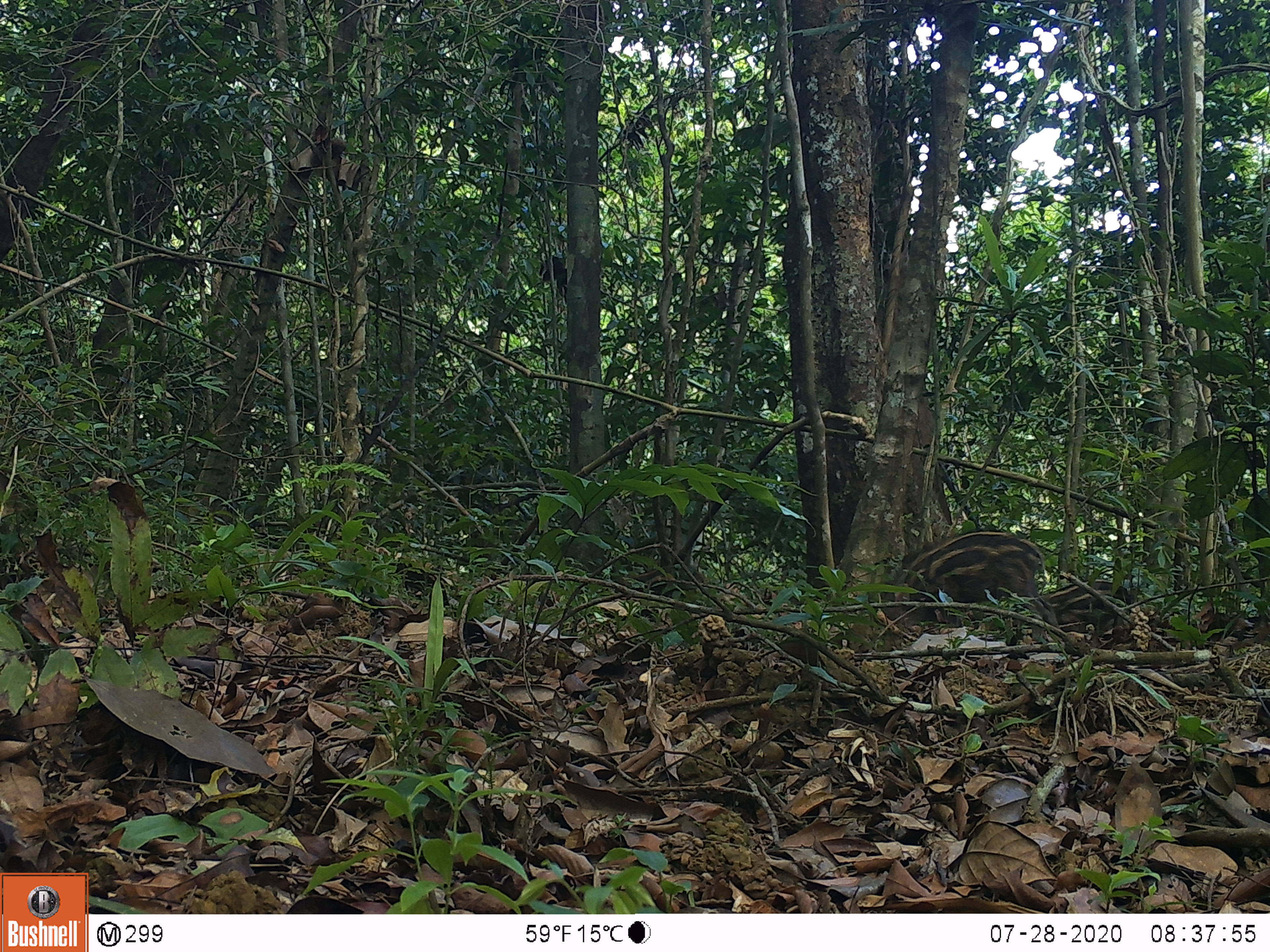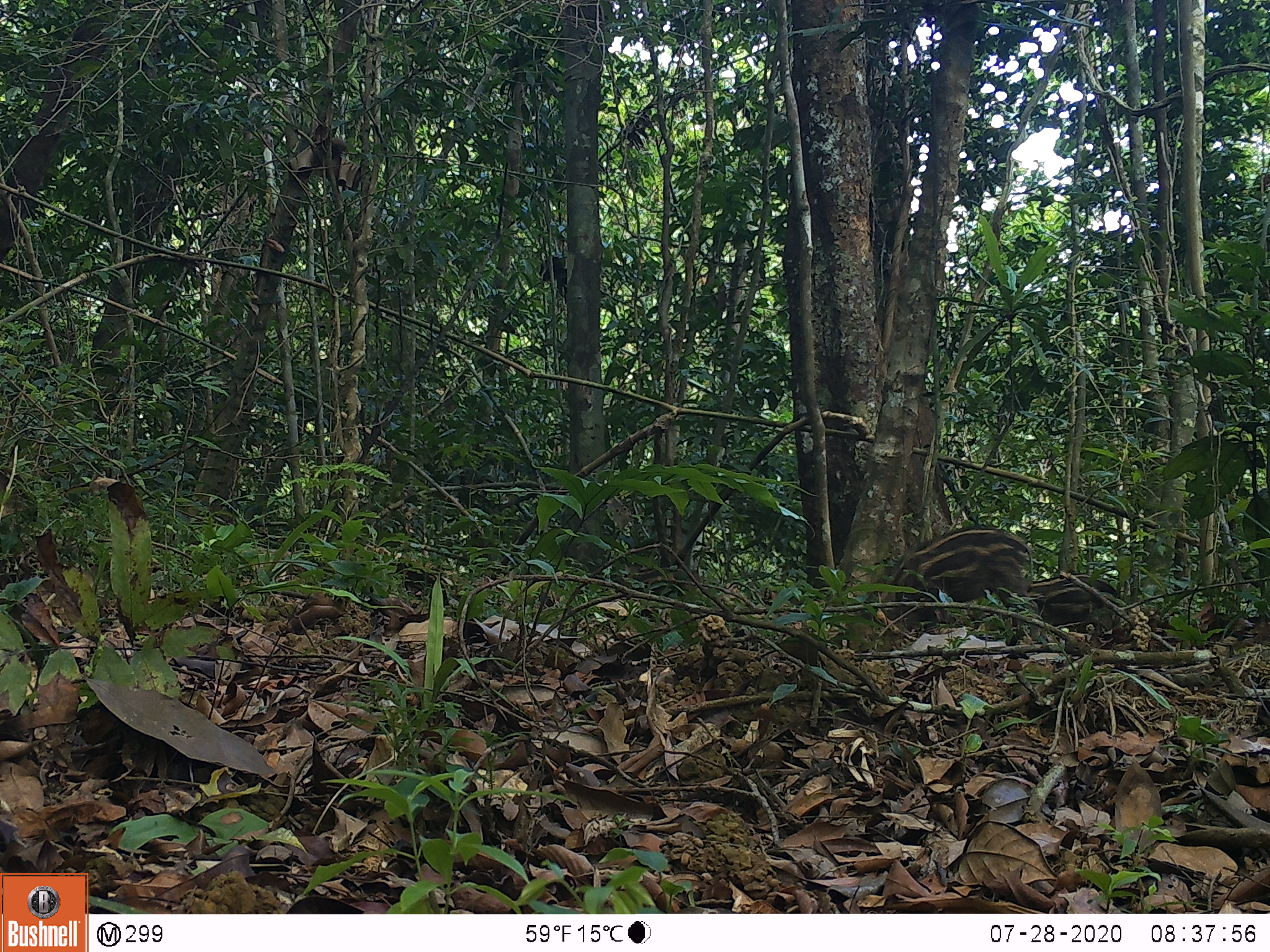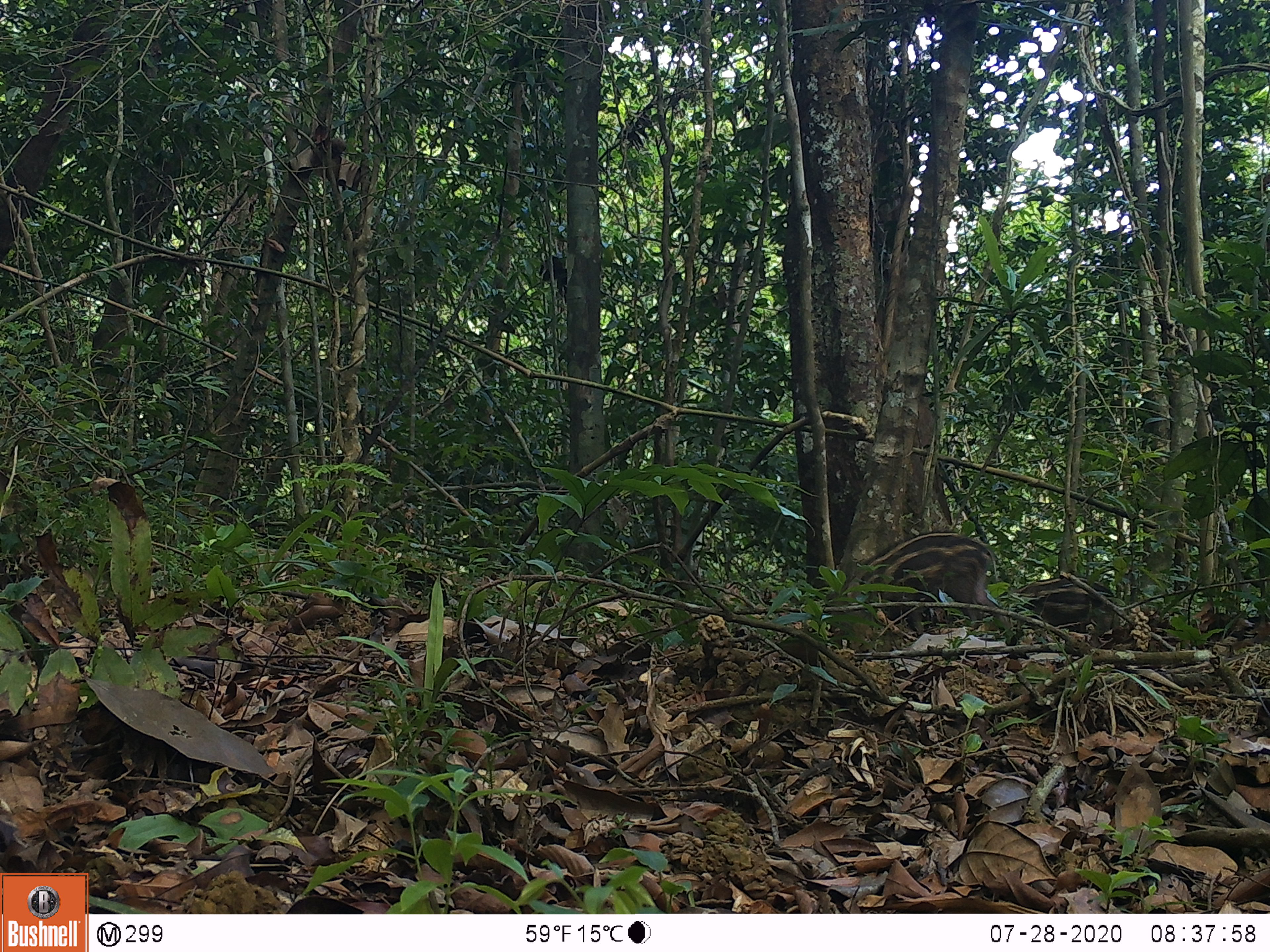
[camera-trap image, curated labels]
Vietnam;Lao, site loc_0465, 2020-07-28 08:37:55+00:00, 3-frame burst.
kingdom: Animalia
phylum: Chordata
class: Mammalia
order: Artiodactyla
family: Suidae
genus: Sus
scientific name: Sus scrofa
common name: eurasian wild pig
Eurasian wild pig (Sus scrofa). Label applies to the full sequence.